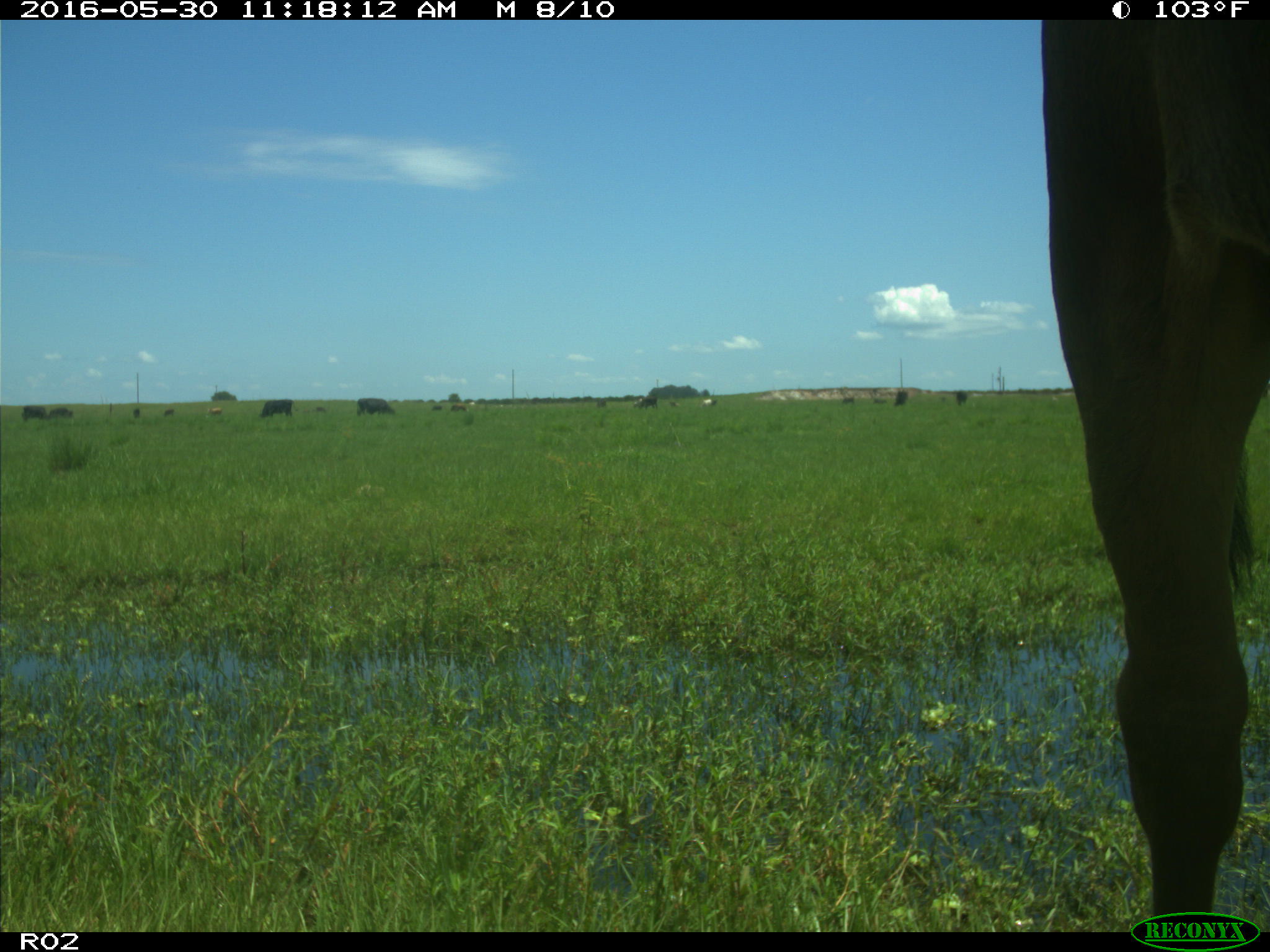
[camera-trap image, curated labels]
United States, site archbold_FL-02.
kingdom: Animalia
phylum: Chordata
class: Mammalia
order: Artiodactyla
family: Bovidae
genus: Bos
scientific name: Bos taurus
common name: domestic cow